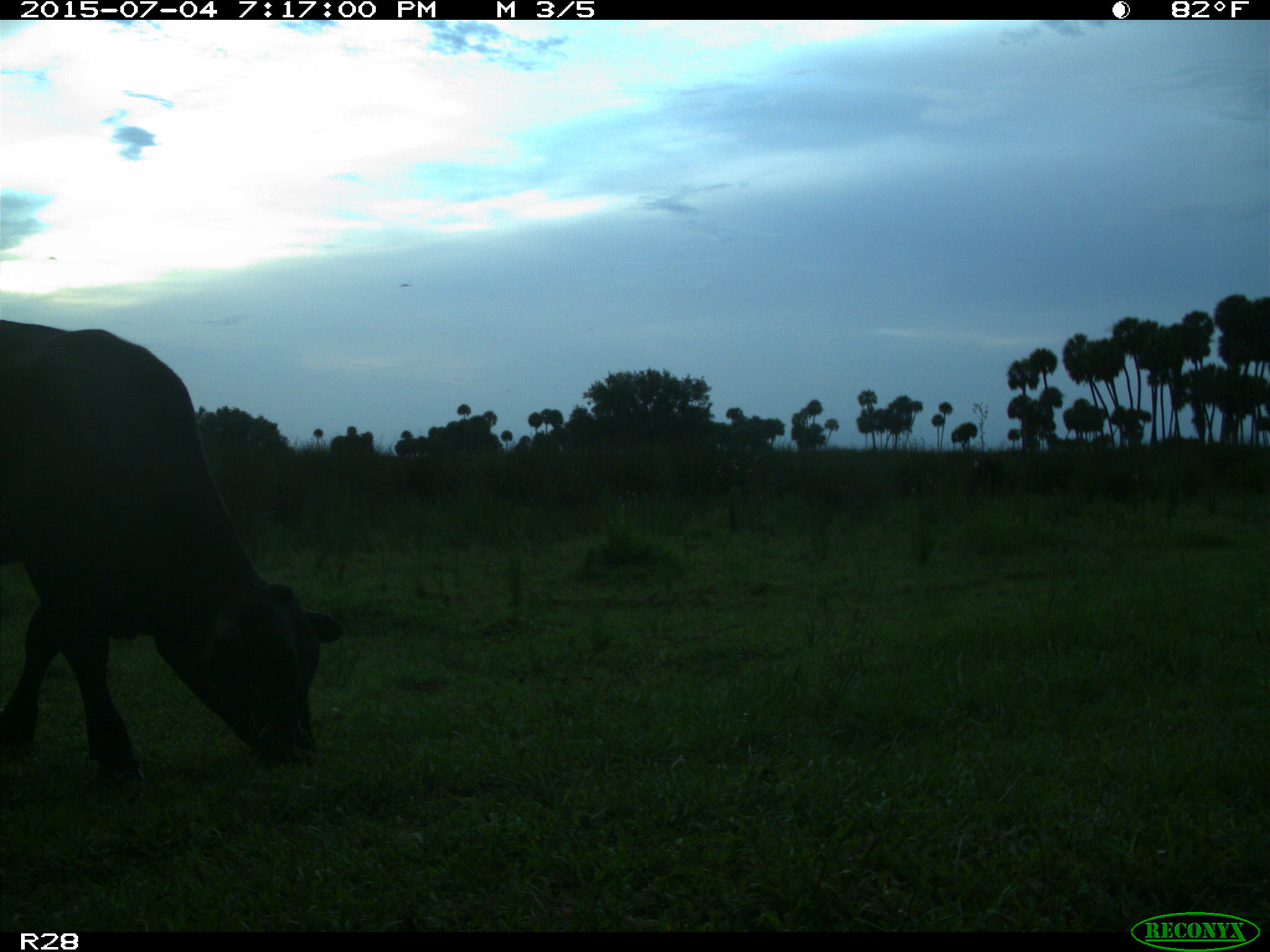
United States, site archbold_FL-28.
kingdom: Animalia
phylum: Chordata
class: Mammalia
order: Artiodactyla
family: Bovidae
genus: Bos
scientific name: Bos taurus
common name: domestic cow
Bos taurus (domestic cow).